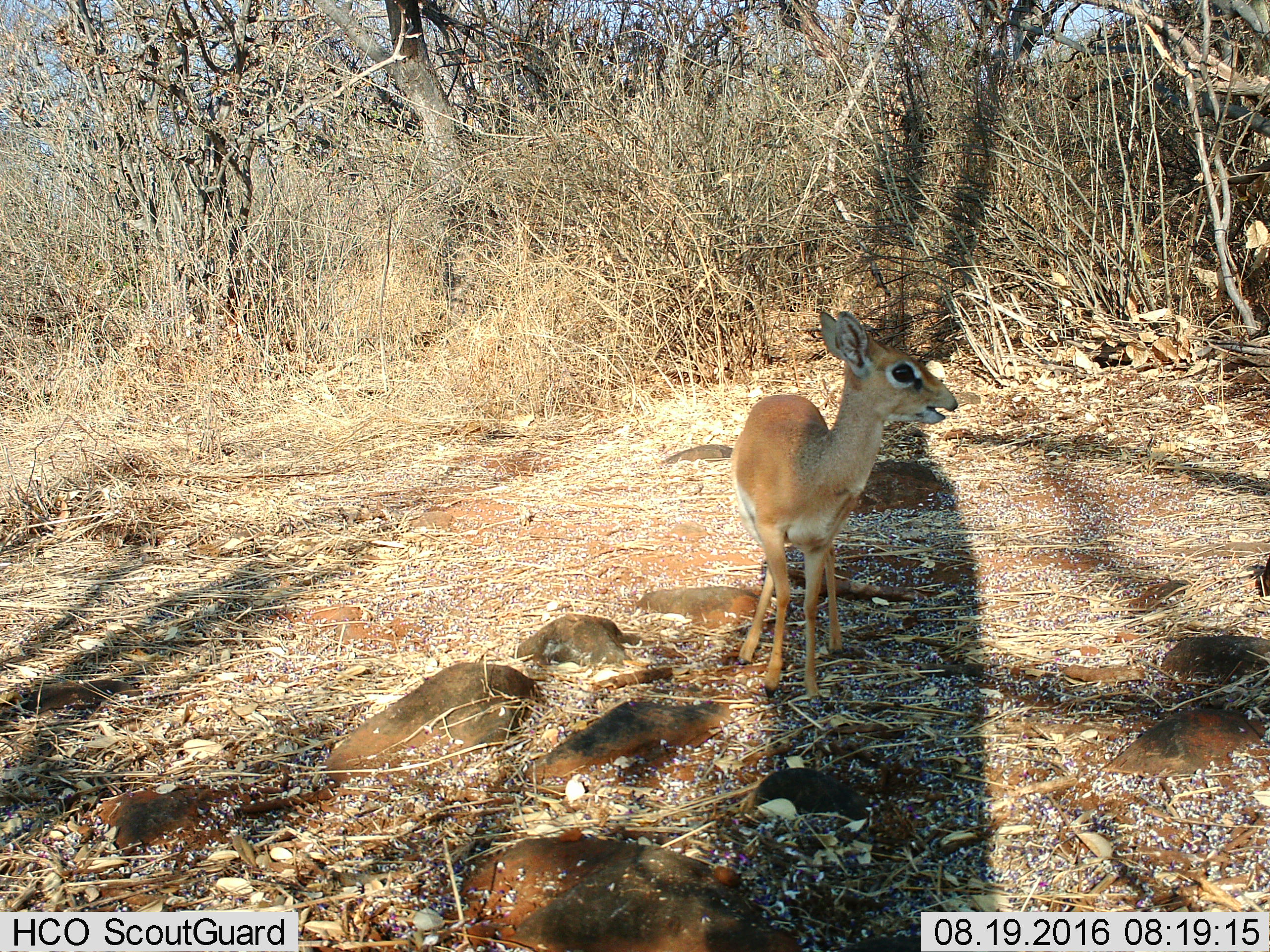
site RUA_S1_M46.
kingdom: Animalia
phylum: Chordata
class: Mammalia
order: Artiodactyla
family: Bovidae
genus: Madoqua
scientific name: Madoqua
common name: dik-dik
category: dikdik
Dikdik (dik-dik) (Madoqua), count 1. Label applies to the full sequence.